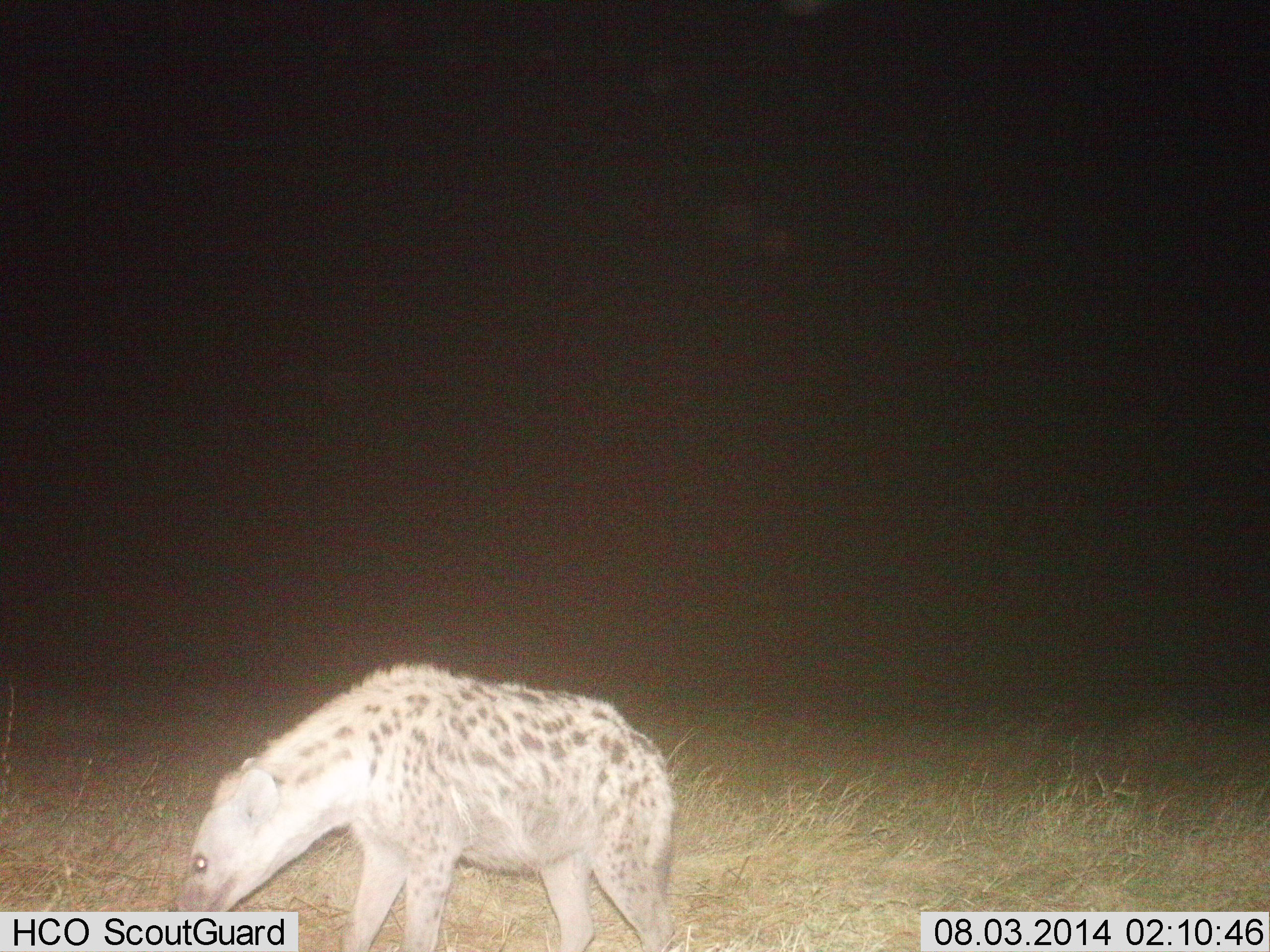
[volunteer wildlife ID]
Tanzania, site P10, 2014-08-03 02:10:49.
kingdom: Animalia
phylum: Chordata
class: Mammalia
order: Carnivora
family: Hyaenidae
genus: Crocuta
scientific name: Crocuta crocuta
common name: spotted hyena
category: hyenaspotted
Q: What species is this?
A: Hyenaspotted (spotted hyena) (Crocuta crocuta).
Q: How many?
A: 1.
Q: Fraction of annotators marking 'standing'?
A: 80%.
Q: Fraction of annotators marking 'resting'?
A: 0%.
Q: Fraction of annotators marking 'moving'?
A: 20%.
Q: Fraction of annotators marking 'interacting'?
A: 0%.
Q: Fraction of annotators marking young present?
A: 10%.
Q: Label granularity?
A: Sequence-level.